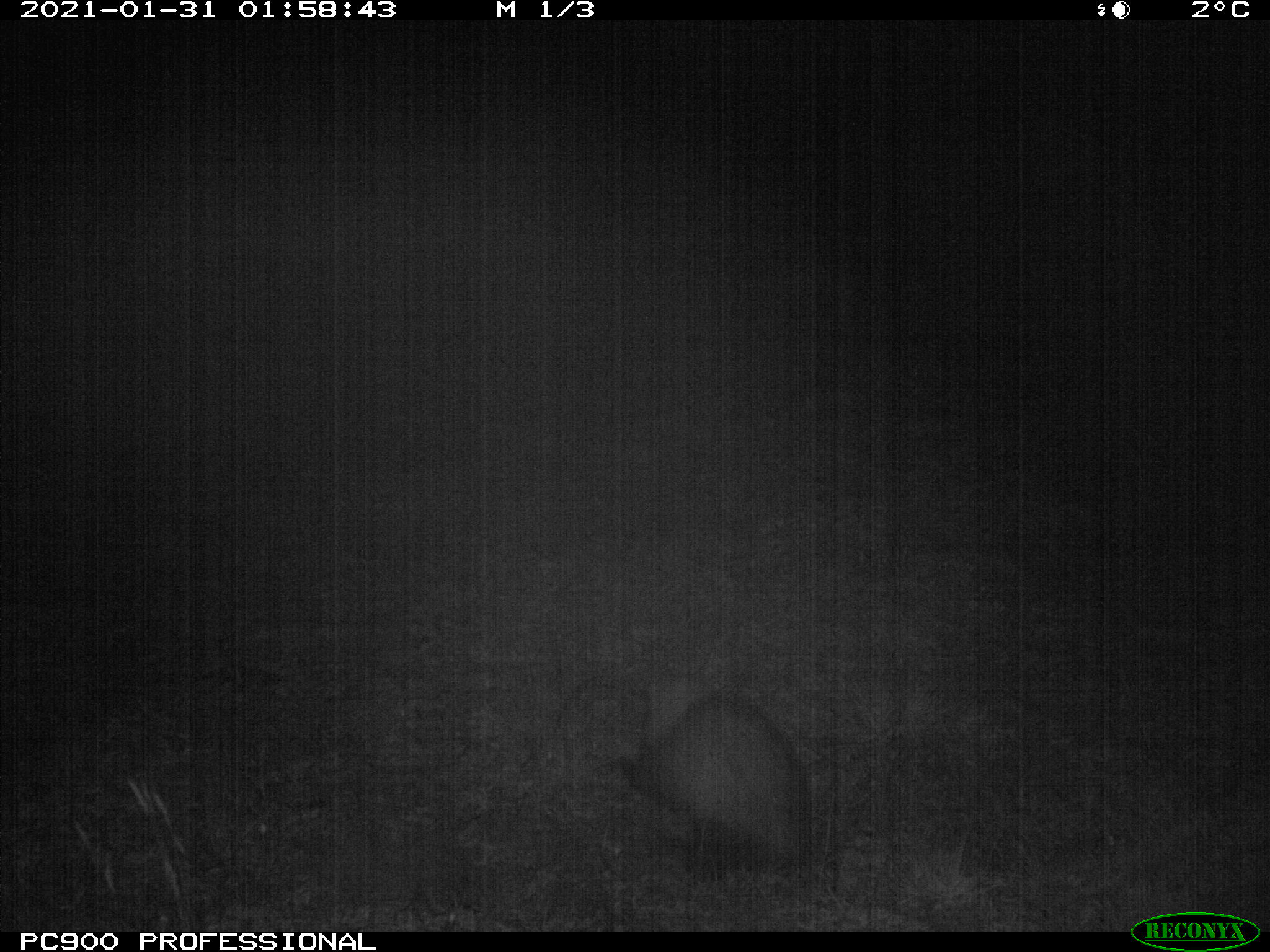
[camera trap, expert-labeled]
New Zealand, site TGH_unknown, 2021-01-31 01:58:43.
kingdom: Animalia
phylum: Chordata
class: Mammalia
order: Carnivora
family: Mustelidae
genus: Mustela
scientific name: Mustela furo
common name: ferret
Ferret (Mustela furo).